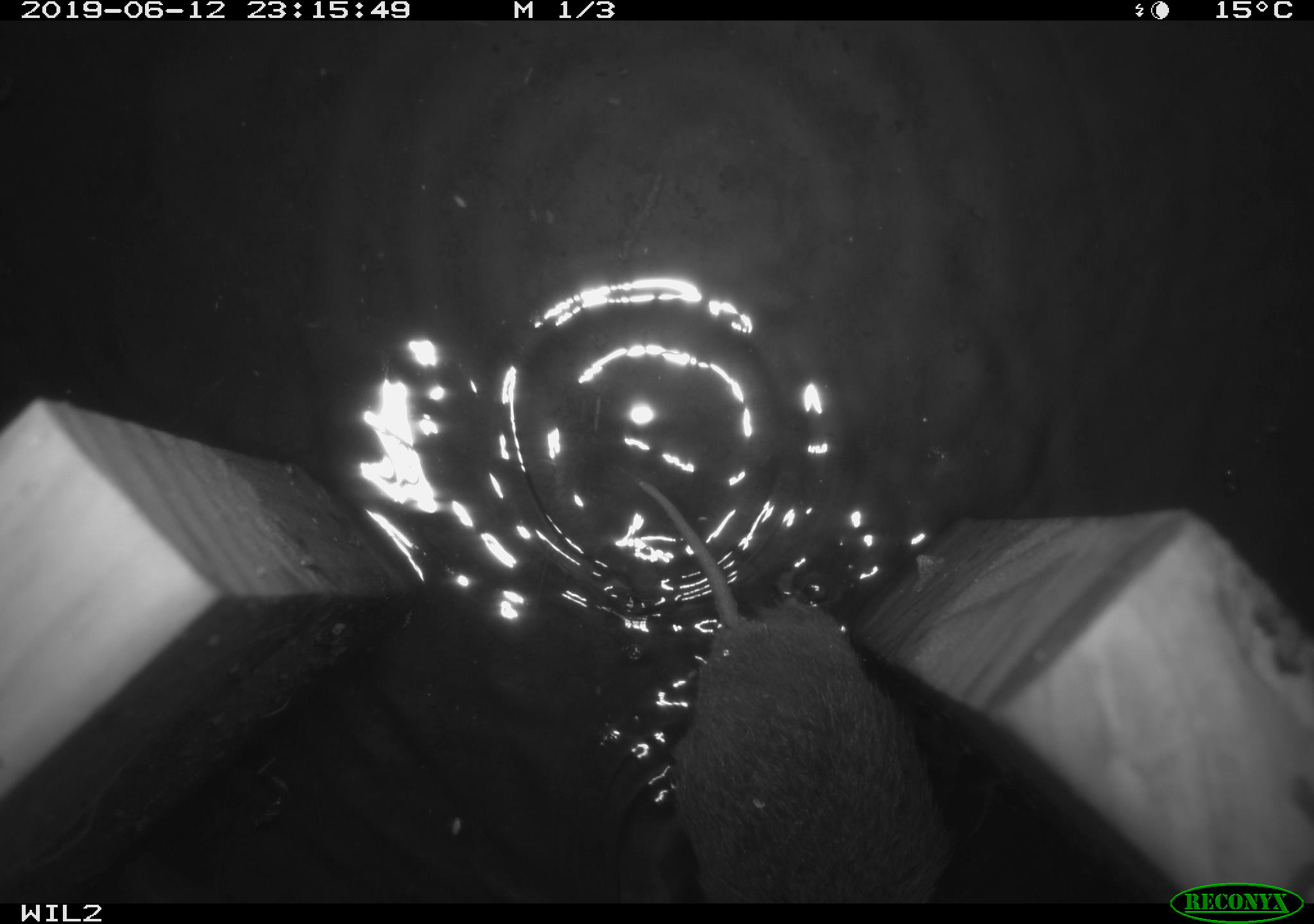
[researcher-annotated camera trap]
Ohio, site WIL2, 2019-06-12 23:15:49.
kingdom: Animalia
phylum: Chordata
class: Mammalia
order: Rodentia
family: Cricetidae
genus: Microtus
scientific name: Microtus pennsylvanicus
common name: meadow vole